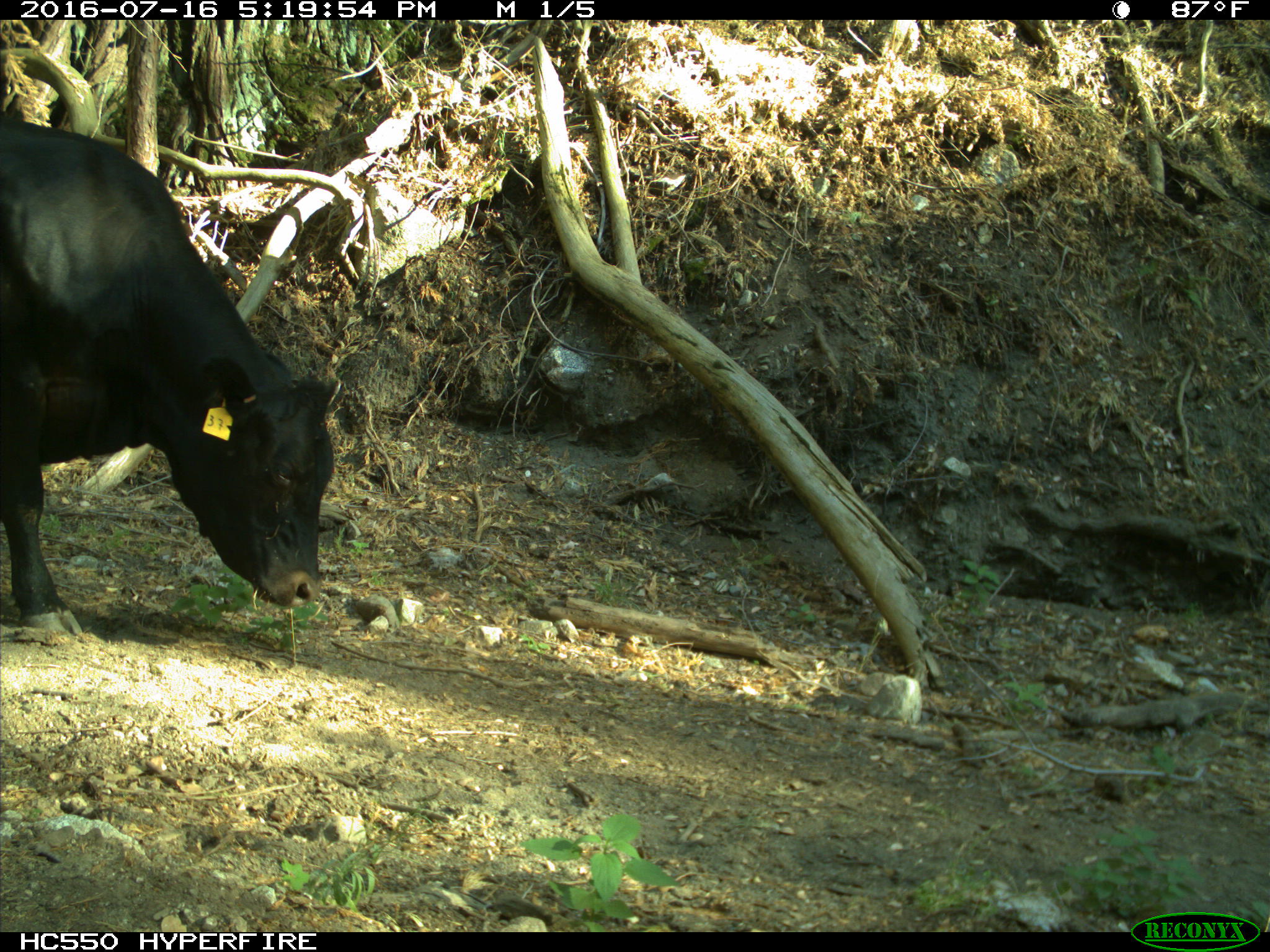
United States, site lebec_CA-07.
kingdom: Animalia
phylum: Chordata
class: Mammalia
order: Artiodactyla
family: Bovidae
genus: Bos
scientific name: Bos taurus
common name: domestic cow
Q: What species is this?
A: Bos taurus (domestic cow).